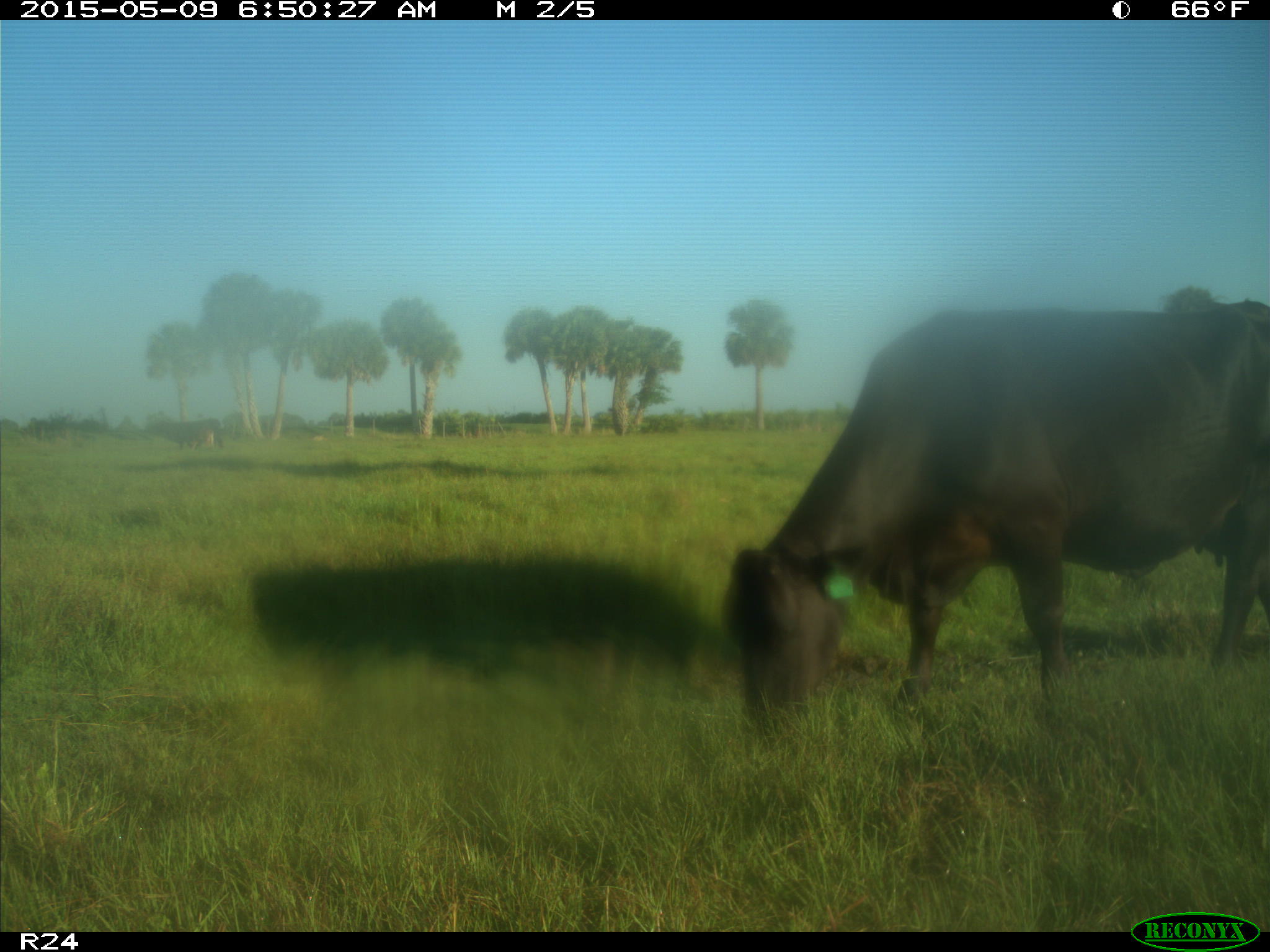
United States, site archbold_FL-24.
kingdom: Animalia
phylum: Chordata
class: Mammalia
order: Artiodactyla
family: Bovidae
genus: Bos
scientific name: Bos taurus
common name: domestic cow